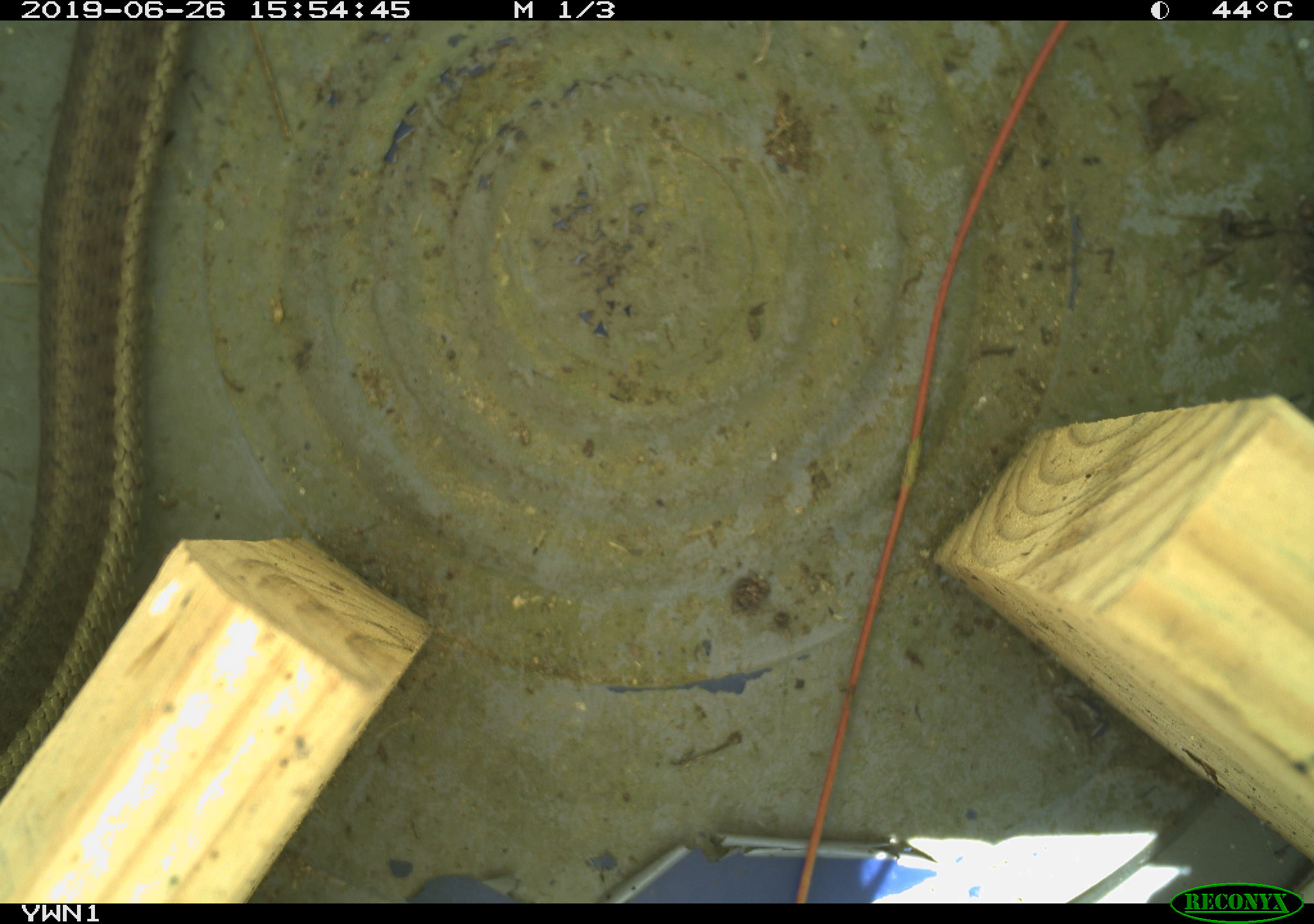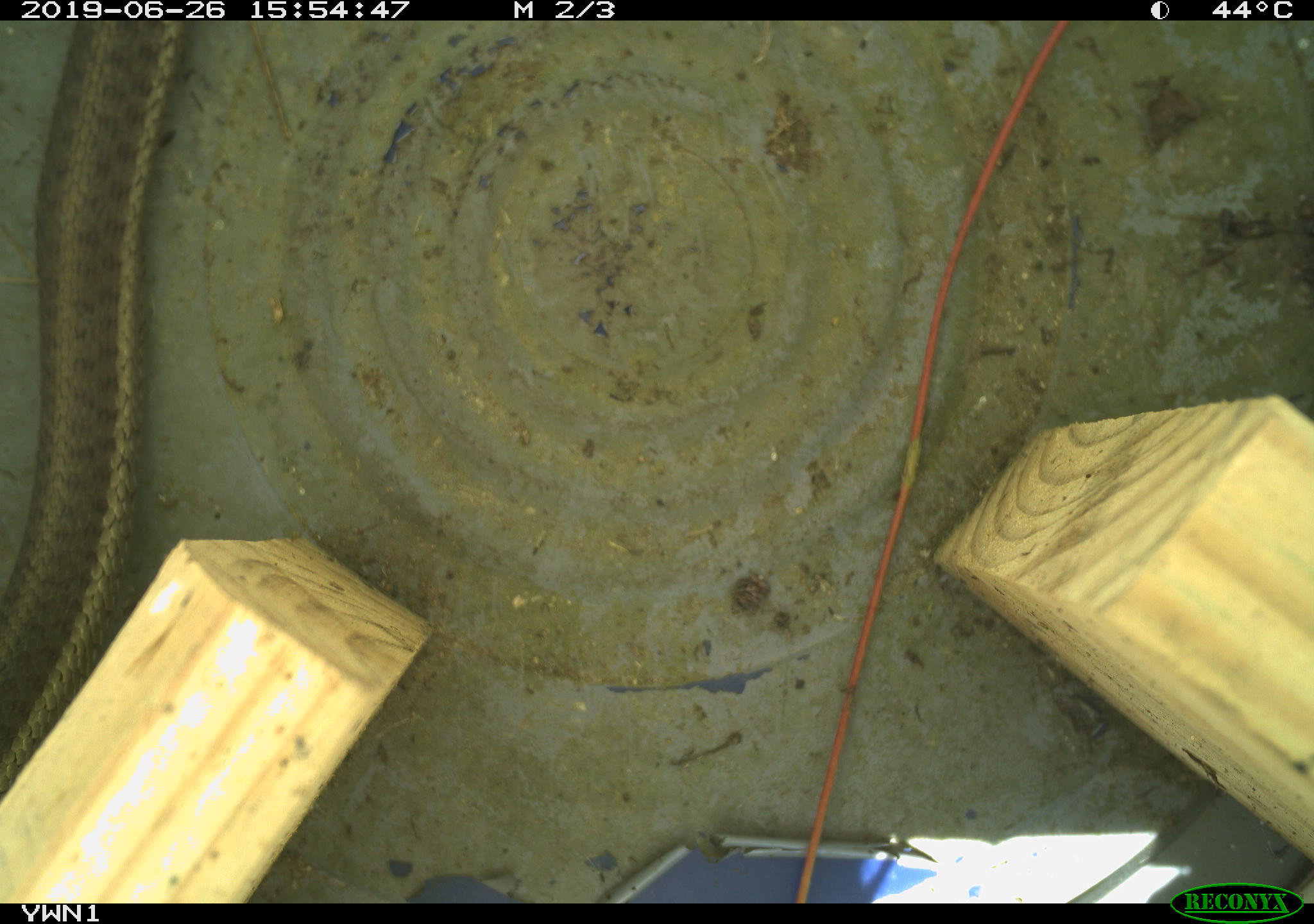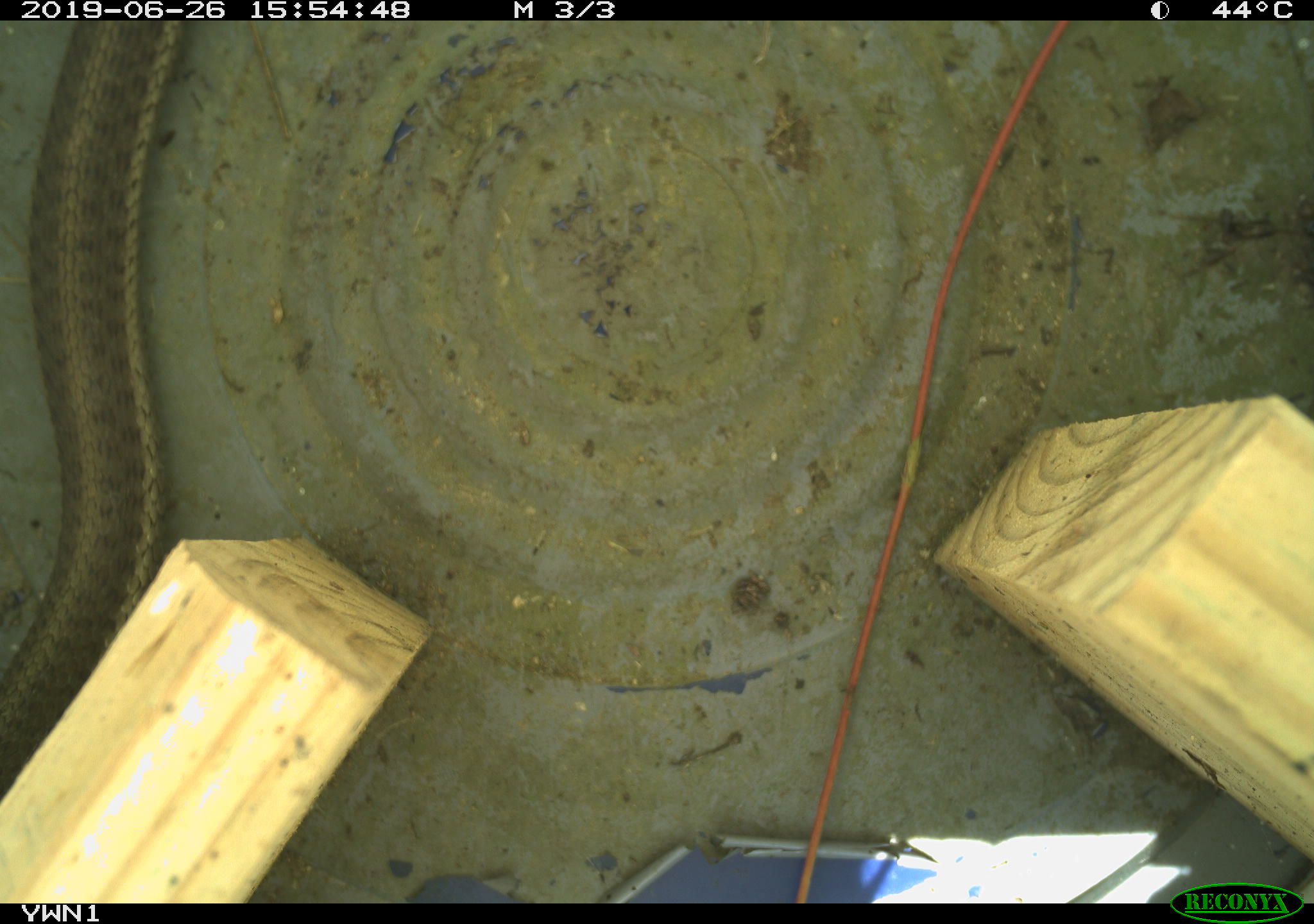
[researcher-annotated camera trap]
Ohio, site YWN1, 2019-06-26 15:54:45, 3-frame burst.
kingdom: Animalia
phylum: Chordata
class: Reptilia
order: Squamata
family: Colubridae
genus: Thamnophis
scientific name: Thamnophis sirtalis sirtalis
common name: eastern gartersnake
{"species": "eastern gartersnake (Thamnophis sirtalis sirtalis)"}